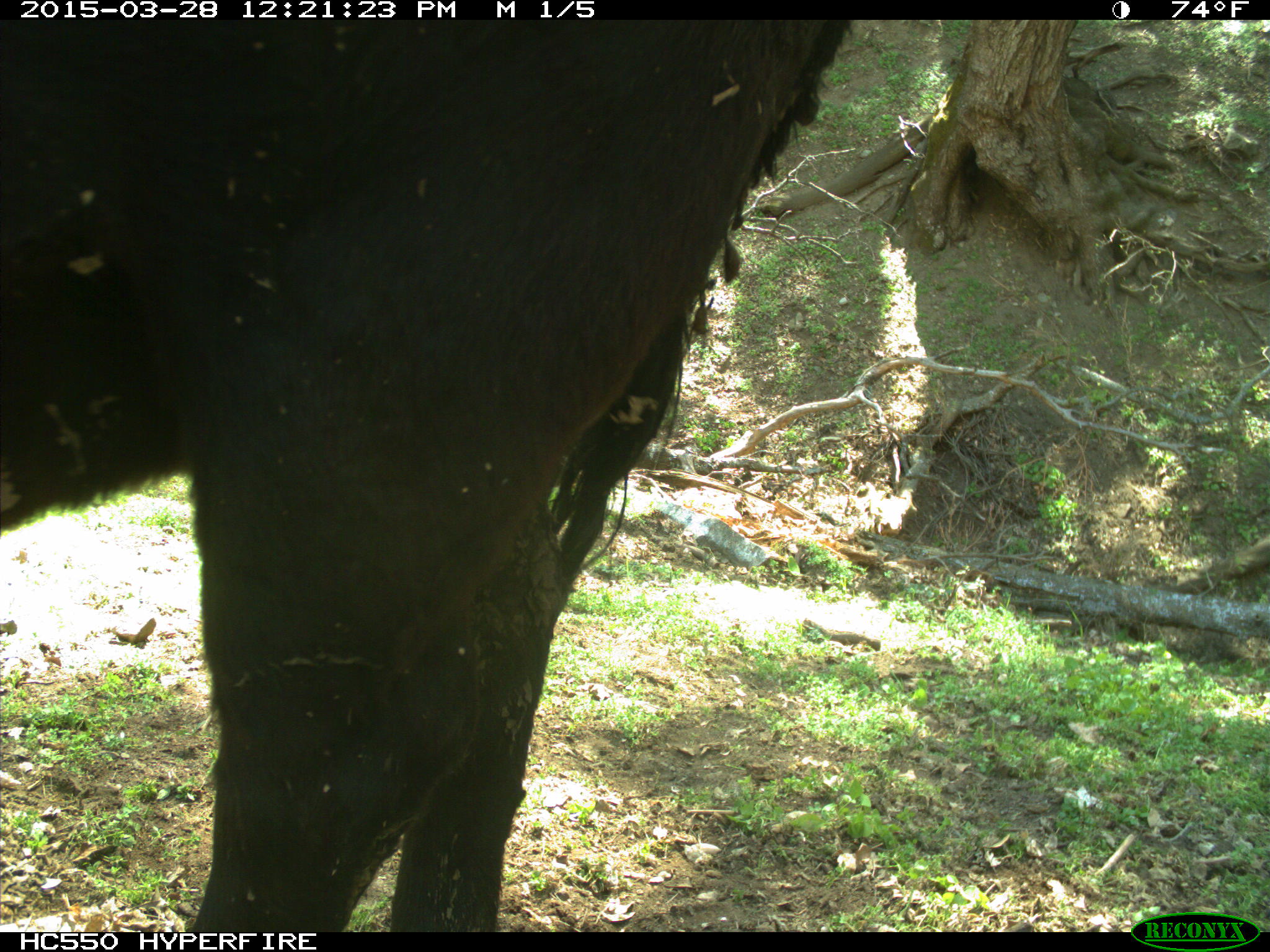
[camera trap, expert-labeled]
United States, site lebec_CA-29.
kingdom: Animalia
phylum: Chordata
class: Mammalia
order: Artiodactyla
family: Bovidae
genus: Bos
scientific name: Bos taurus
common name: domestic cow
Bos taurus (domestic cow).